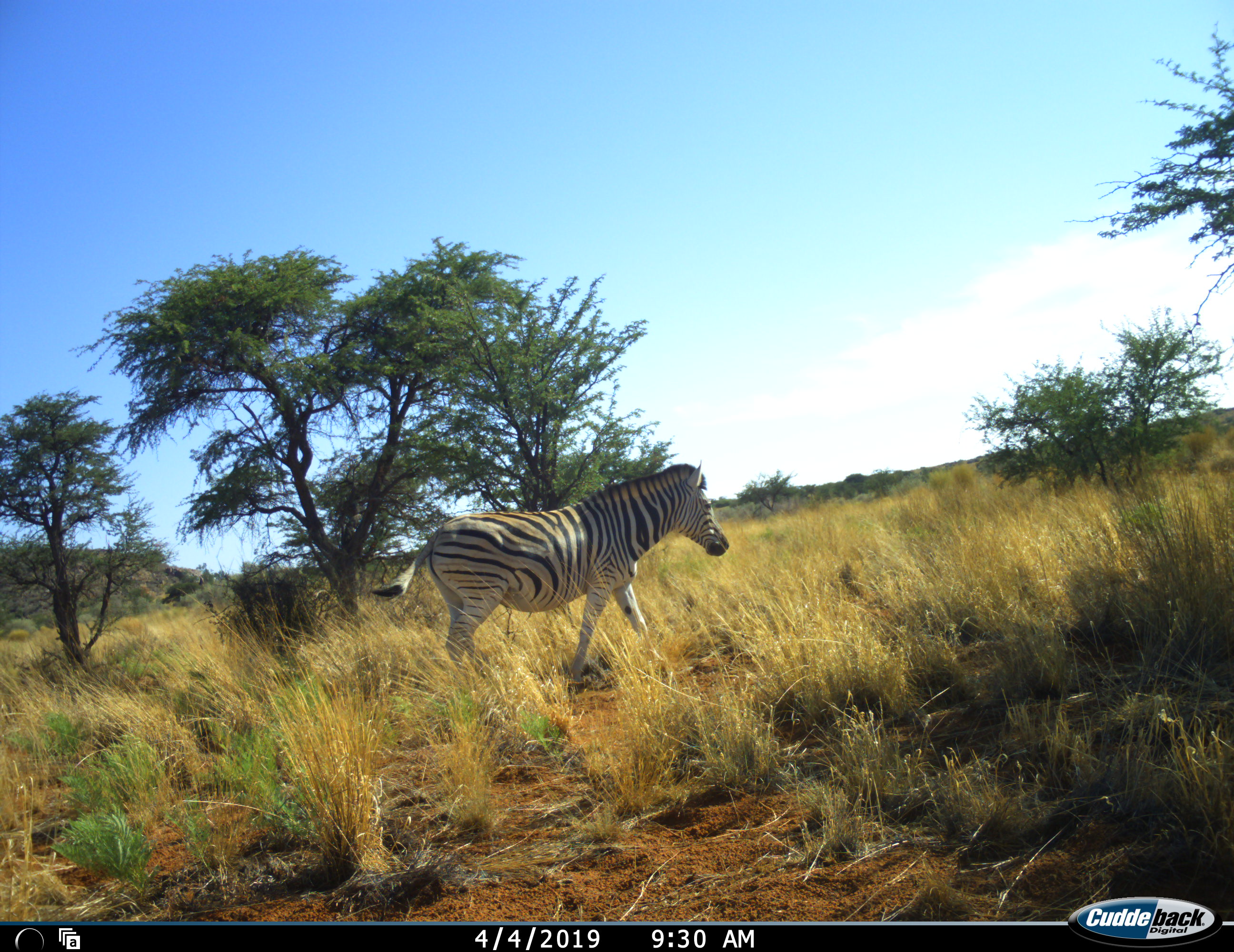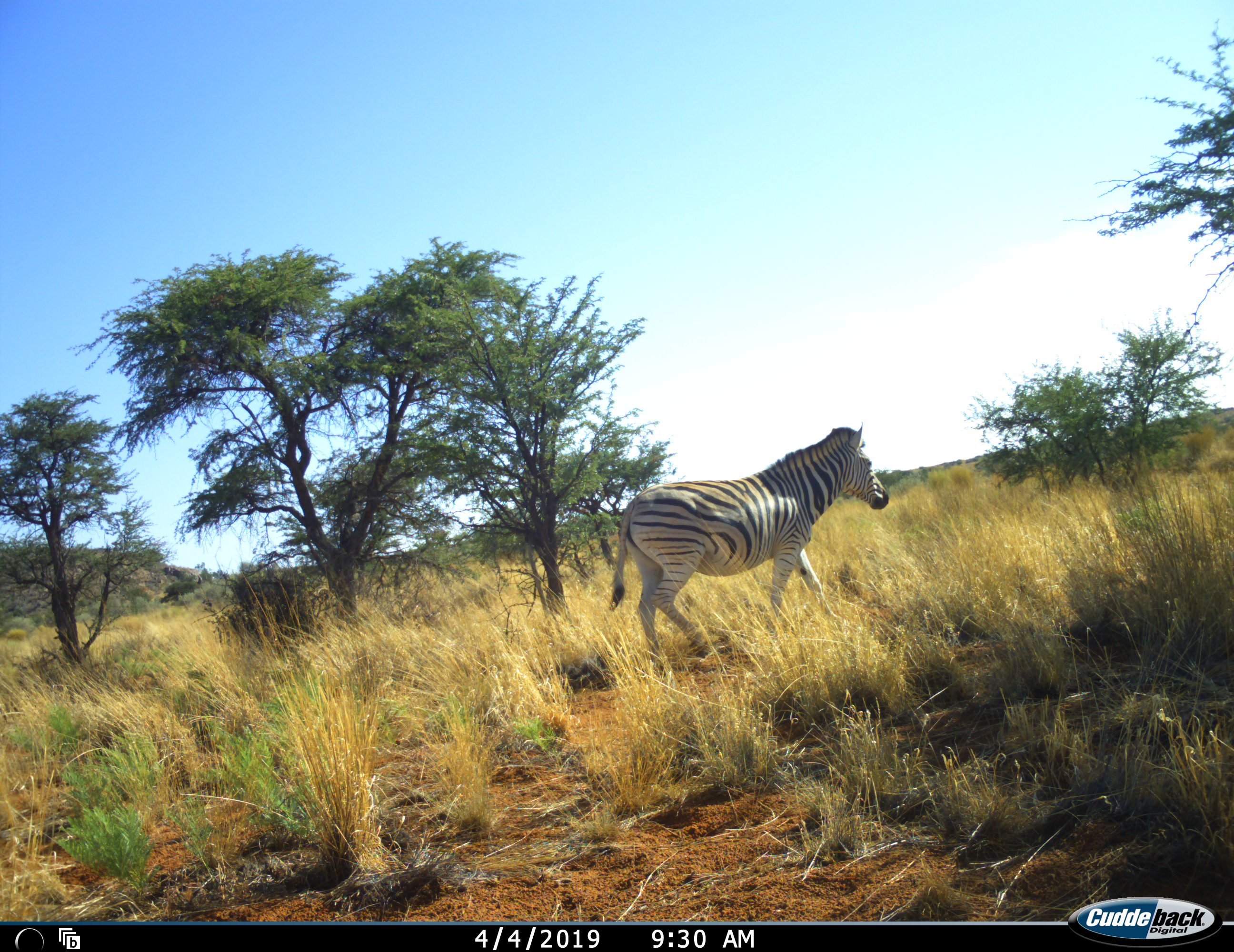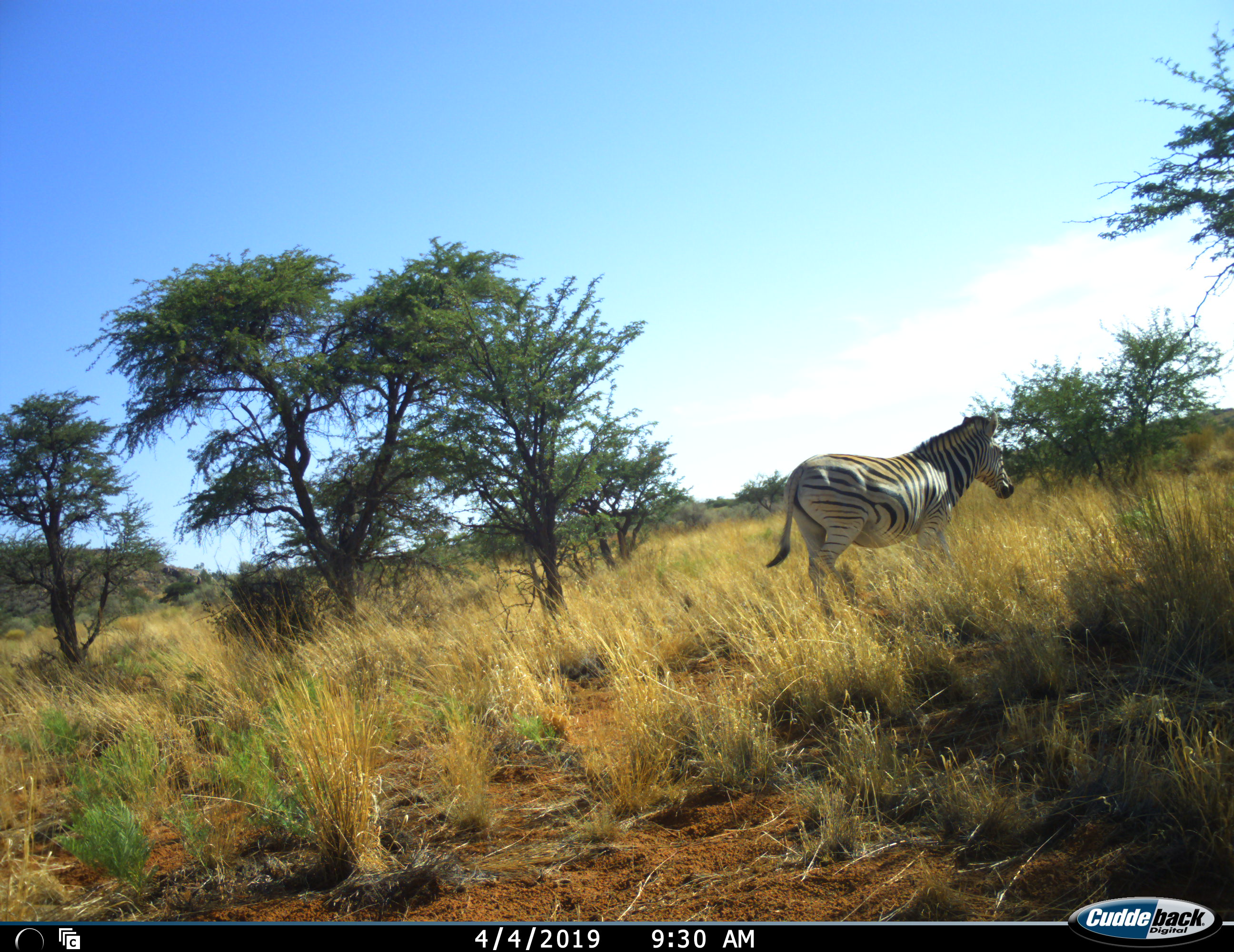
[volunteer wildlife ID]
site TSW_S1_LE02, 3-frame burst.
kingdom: Animalia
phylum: Chordata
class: Mammalia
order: Perissodactyla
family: Equidae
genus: Equus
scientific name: Equus quagga burchellii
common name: burchell's zebra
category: zebraburchells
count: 1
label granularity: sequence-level